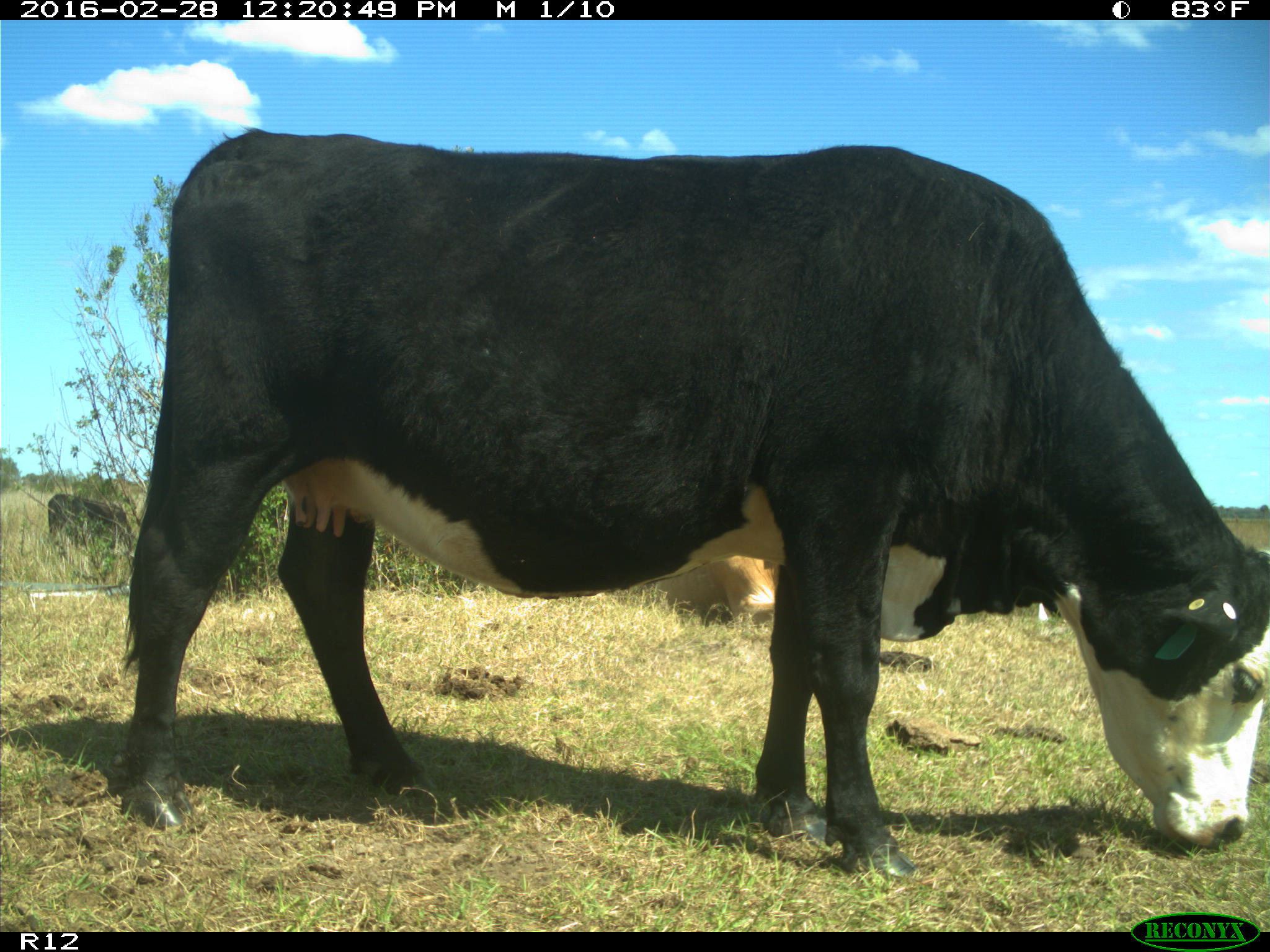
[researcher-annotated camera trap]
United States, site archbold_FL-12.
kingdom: Animalia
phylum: Chordata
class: Mammalia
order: Artiodactyla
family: Bovidae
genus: Bos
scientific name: Bos taurus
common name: domestic cow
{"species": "Bos taurus (domestic cow)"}